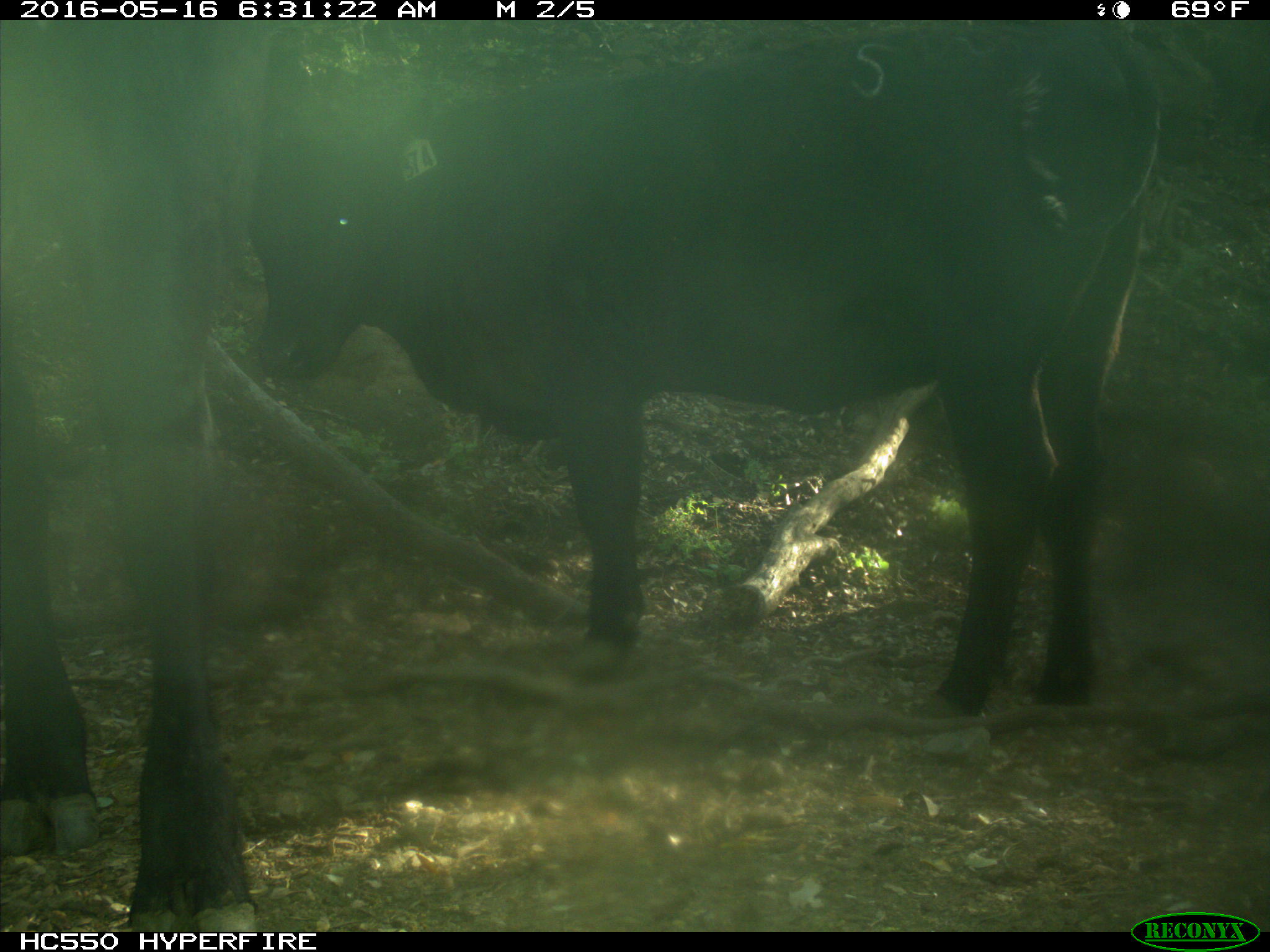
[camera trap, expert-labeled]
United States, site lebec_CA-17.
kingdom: Animalia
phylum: Chordata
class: Mammalia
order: Artiodactyla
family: Bovidae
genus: Bos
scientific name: Bos taurus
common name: domestic cow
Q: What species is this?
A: Bos taurus (domestic cow).